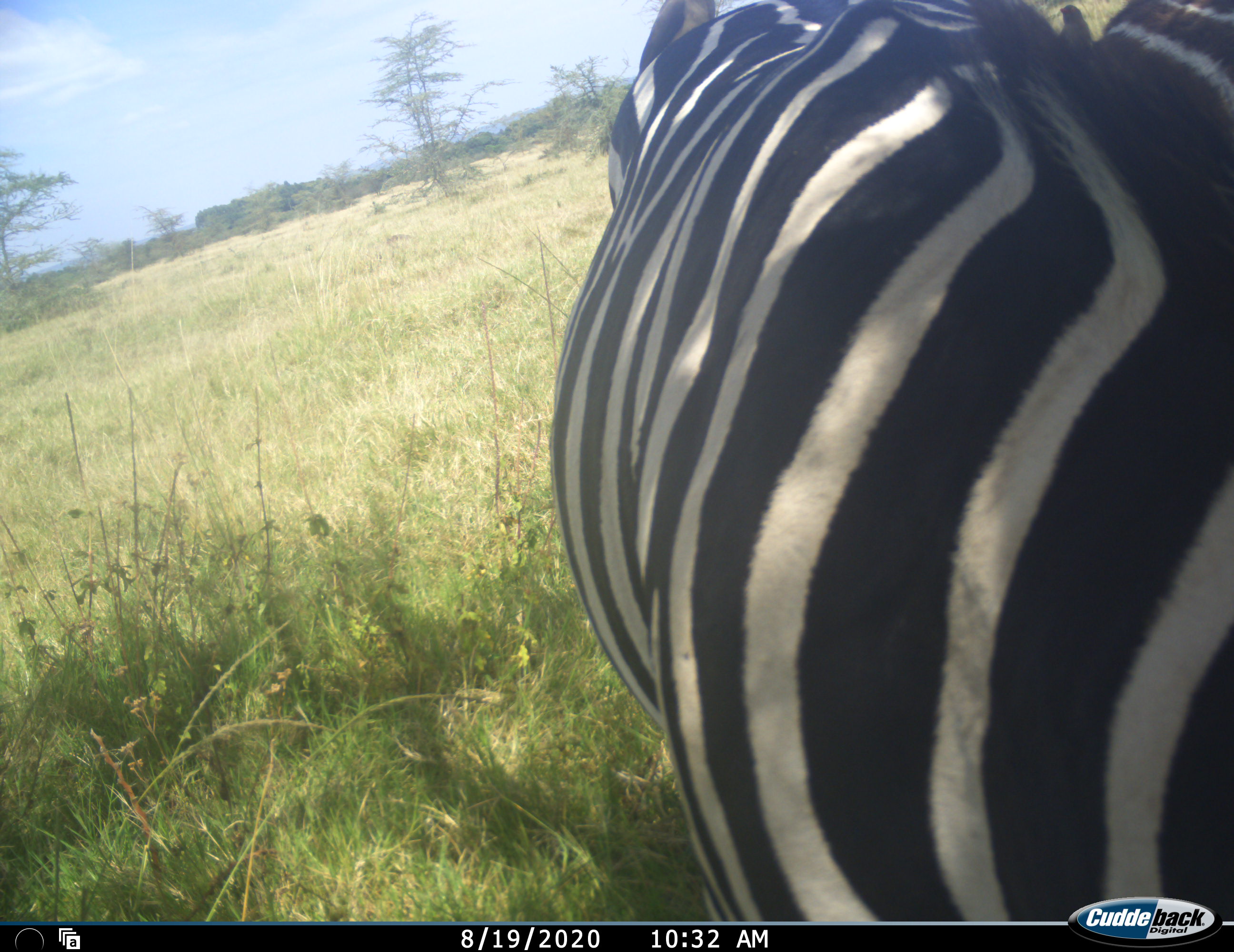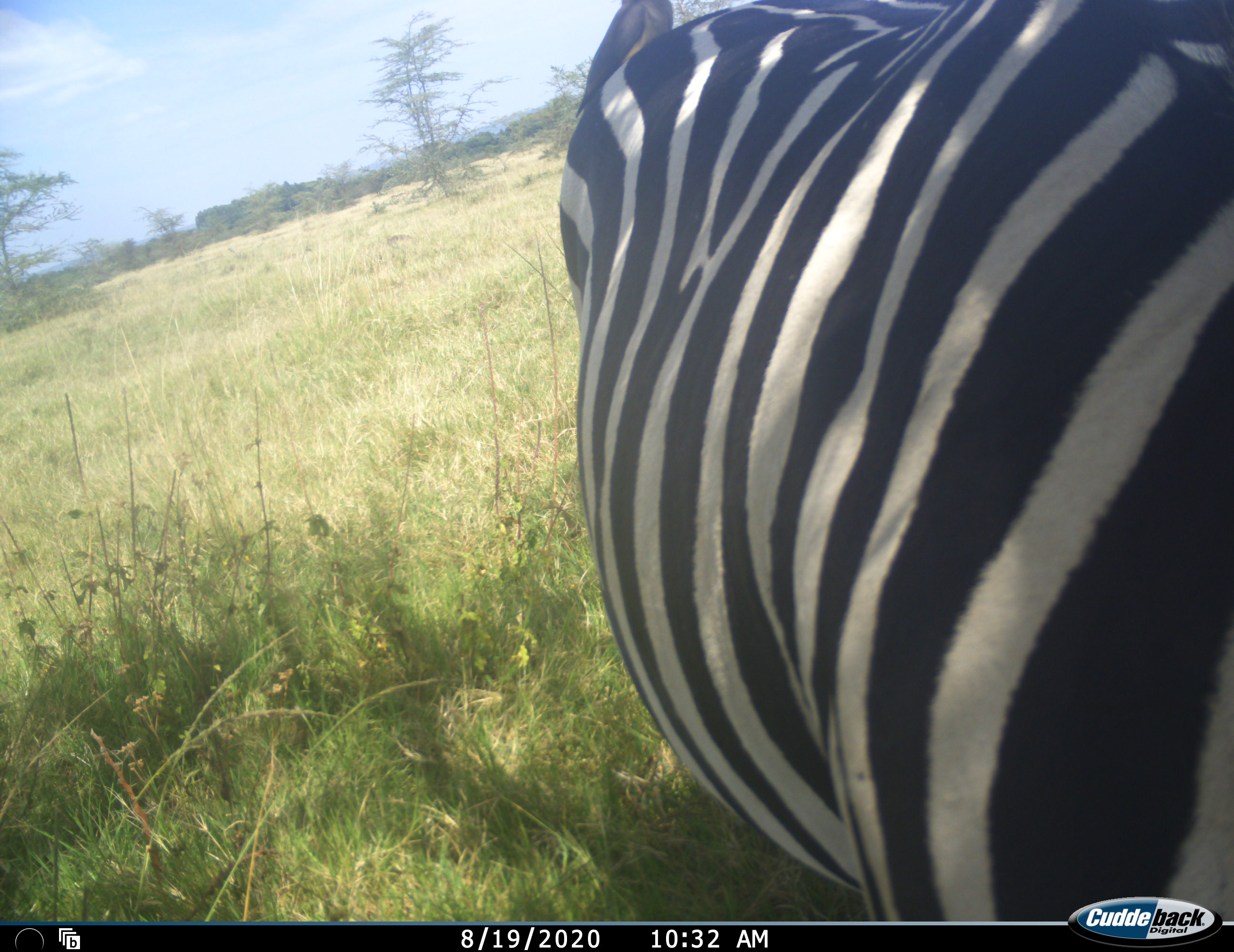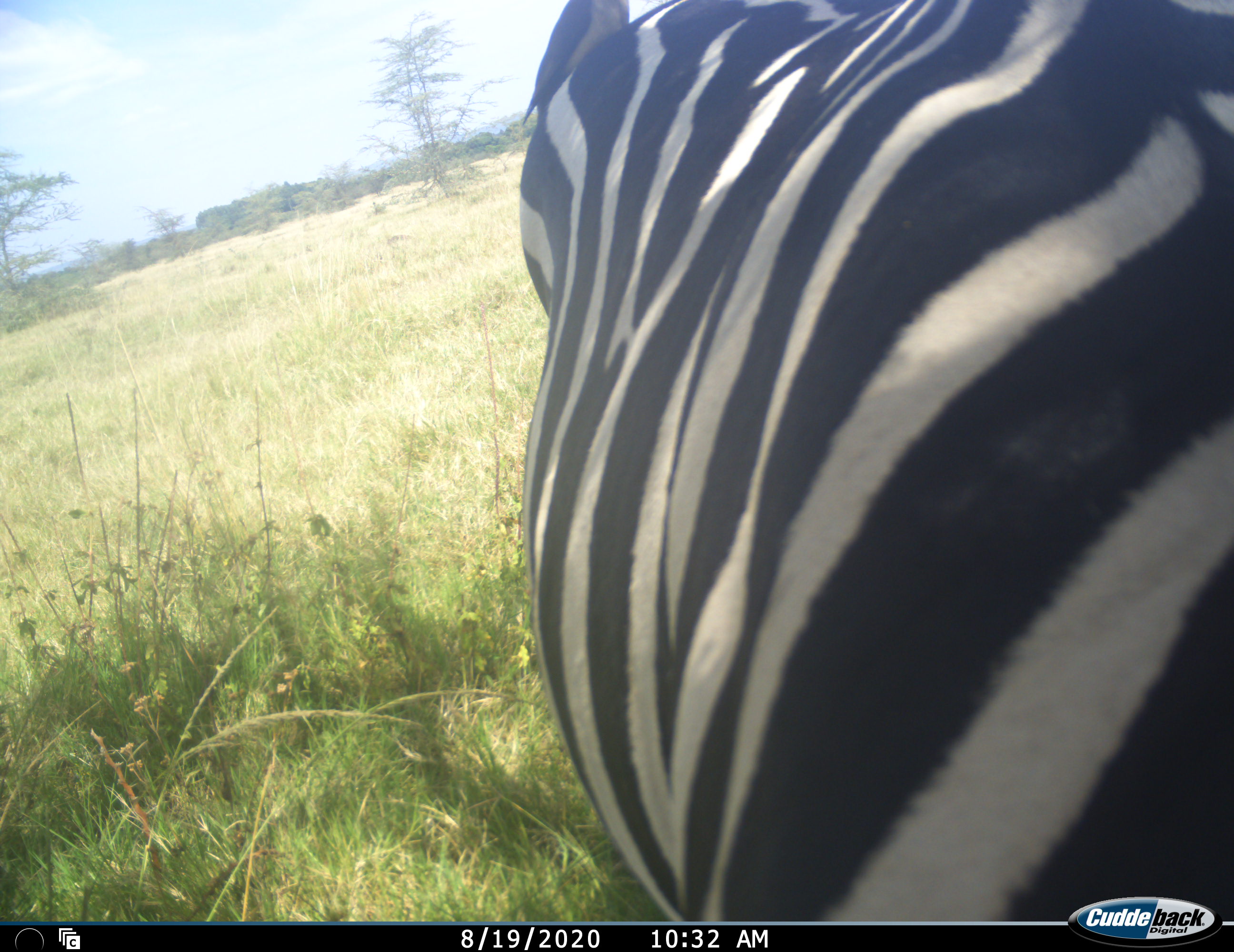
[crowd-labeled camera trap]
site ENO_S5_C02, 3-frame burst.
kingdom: Animalia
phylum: Chordata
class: Mammalia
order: Perissodactyla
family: Equidae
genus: Equus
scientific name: Equus quagga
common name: plains zebra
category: zebraplains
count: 1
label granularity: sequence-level